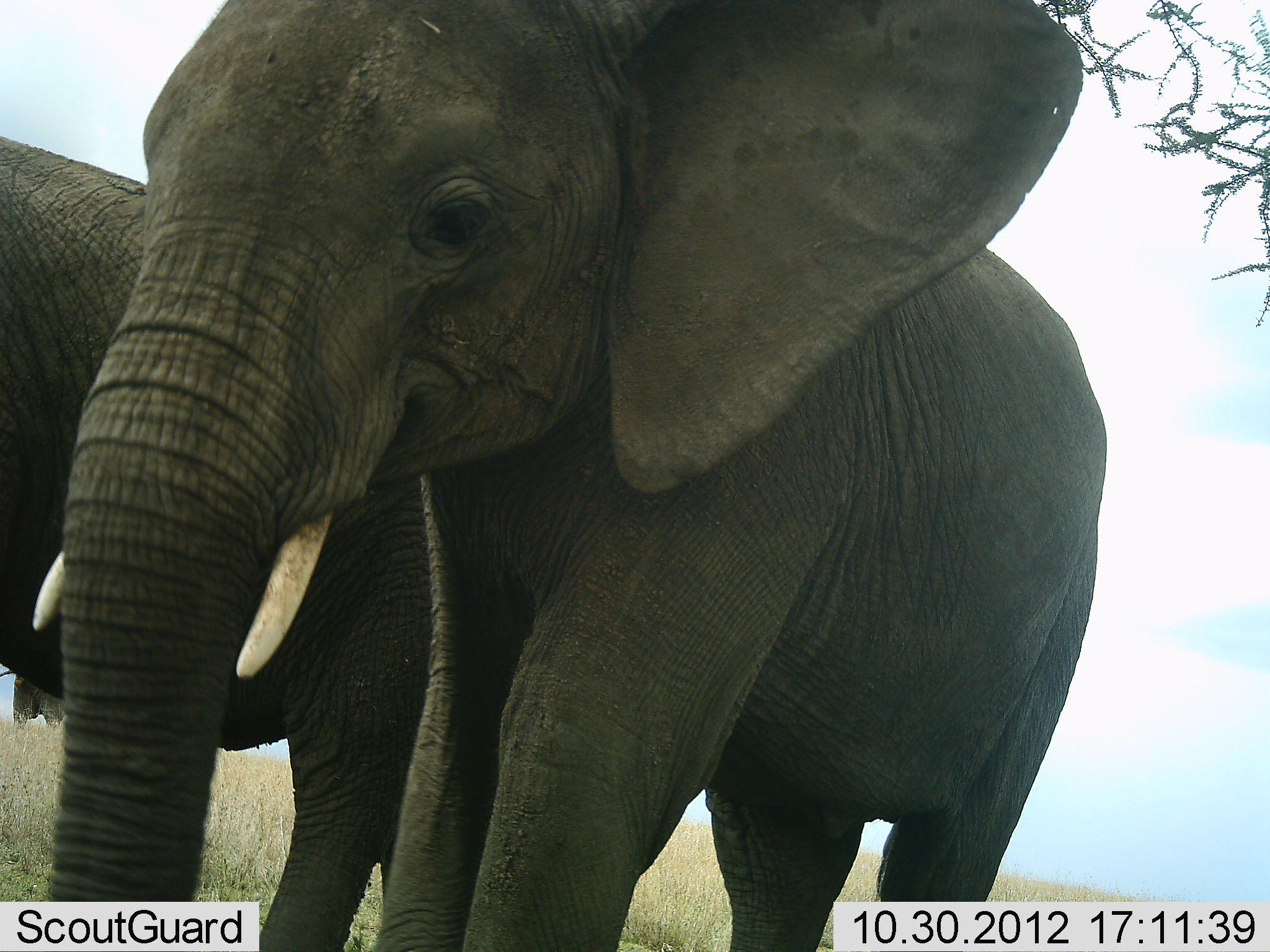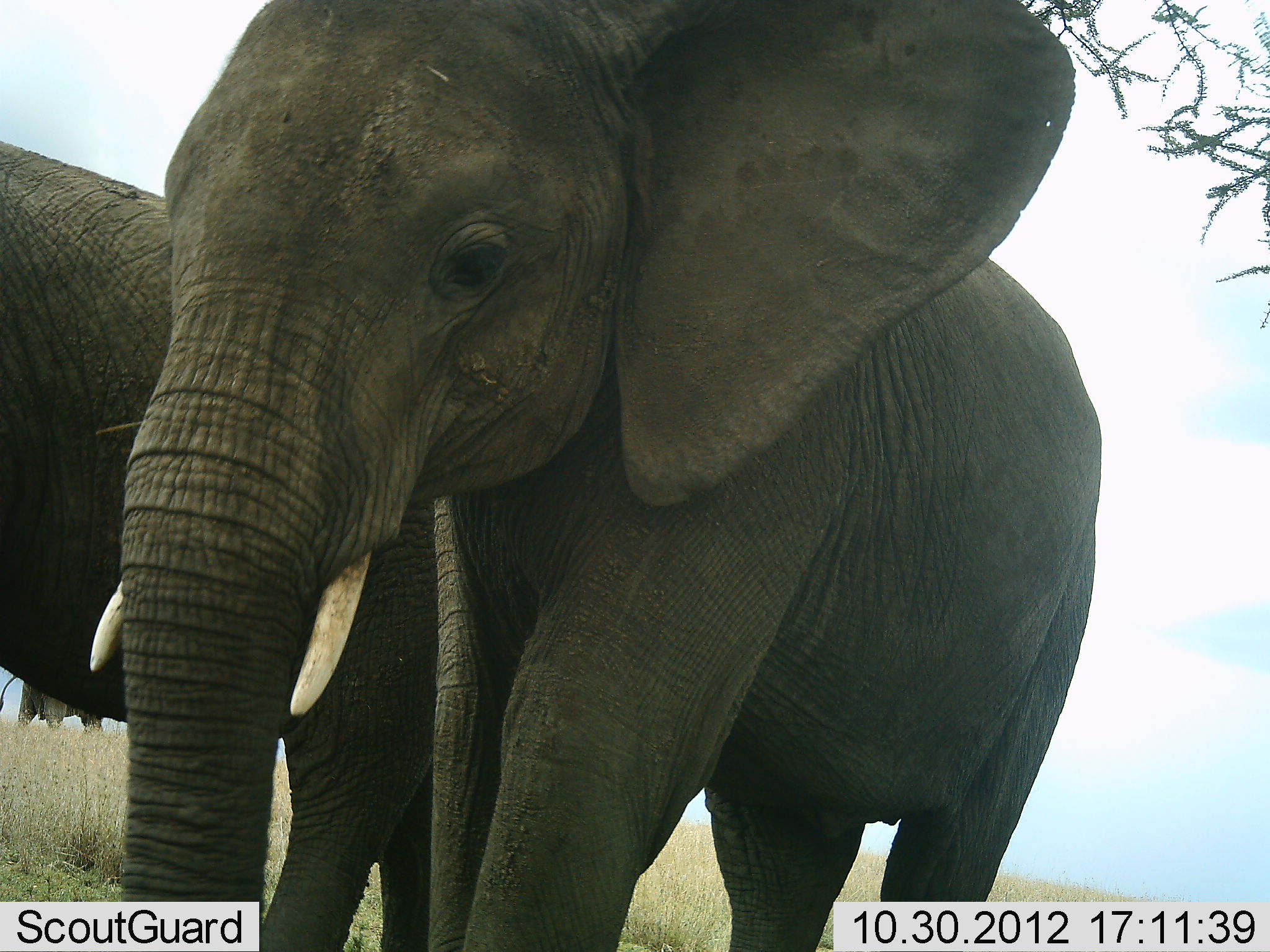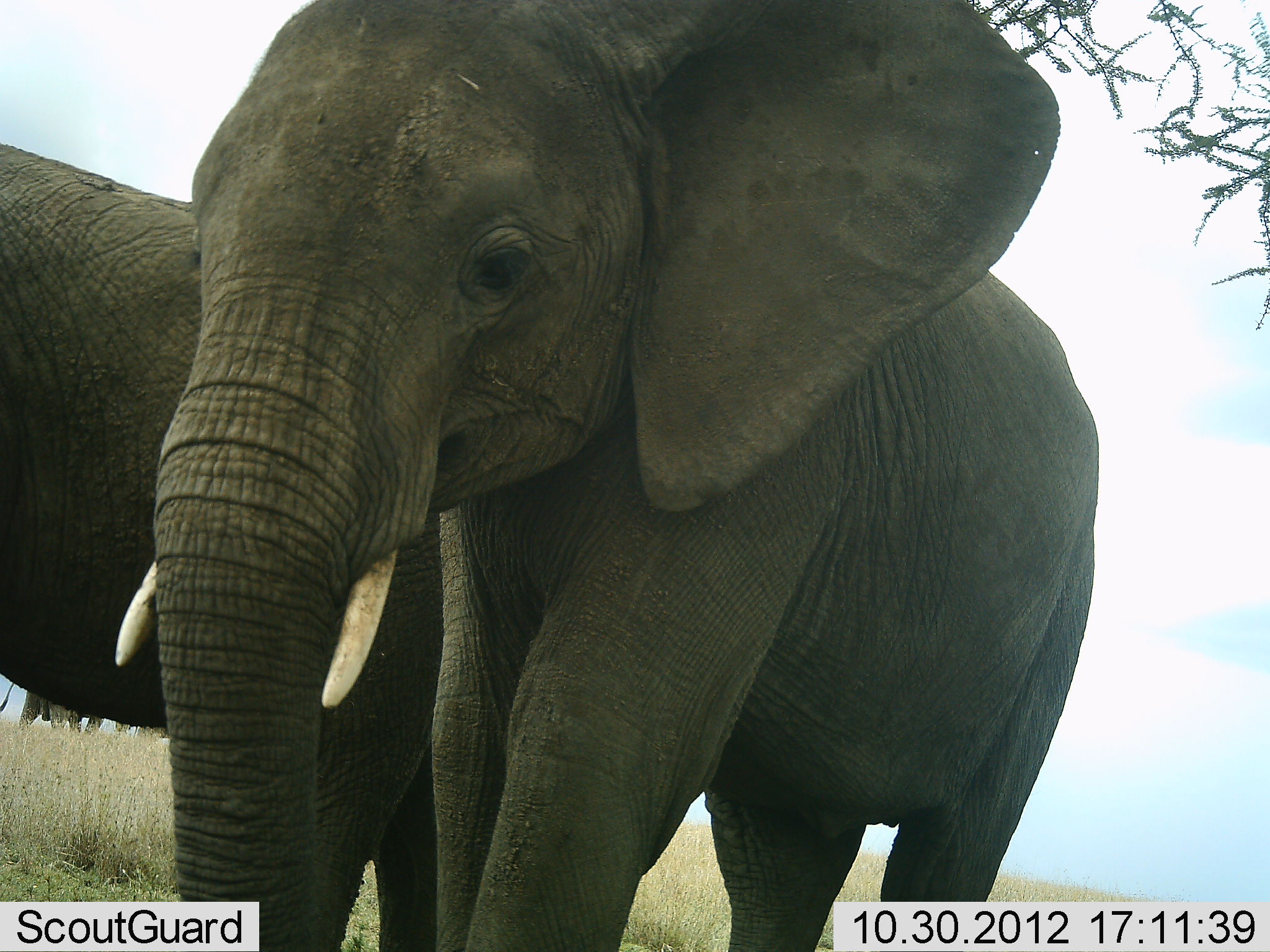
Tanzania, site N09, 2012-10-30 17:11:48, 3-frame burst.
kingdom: Animalia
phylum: Chordata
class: Mammalia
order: Proboscidea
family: Elephantidae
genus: Loxodonta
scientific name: Loxodonta africana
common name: african bush elephant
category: elephant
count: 3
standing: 90%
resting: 0%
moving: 40%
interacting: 10%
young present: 10%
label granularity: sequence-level